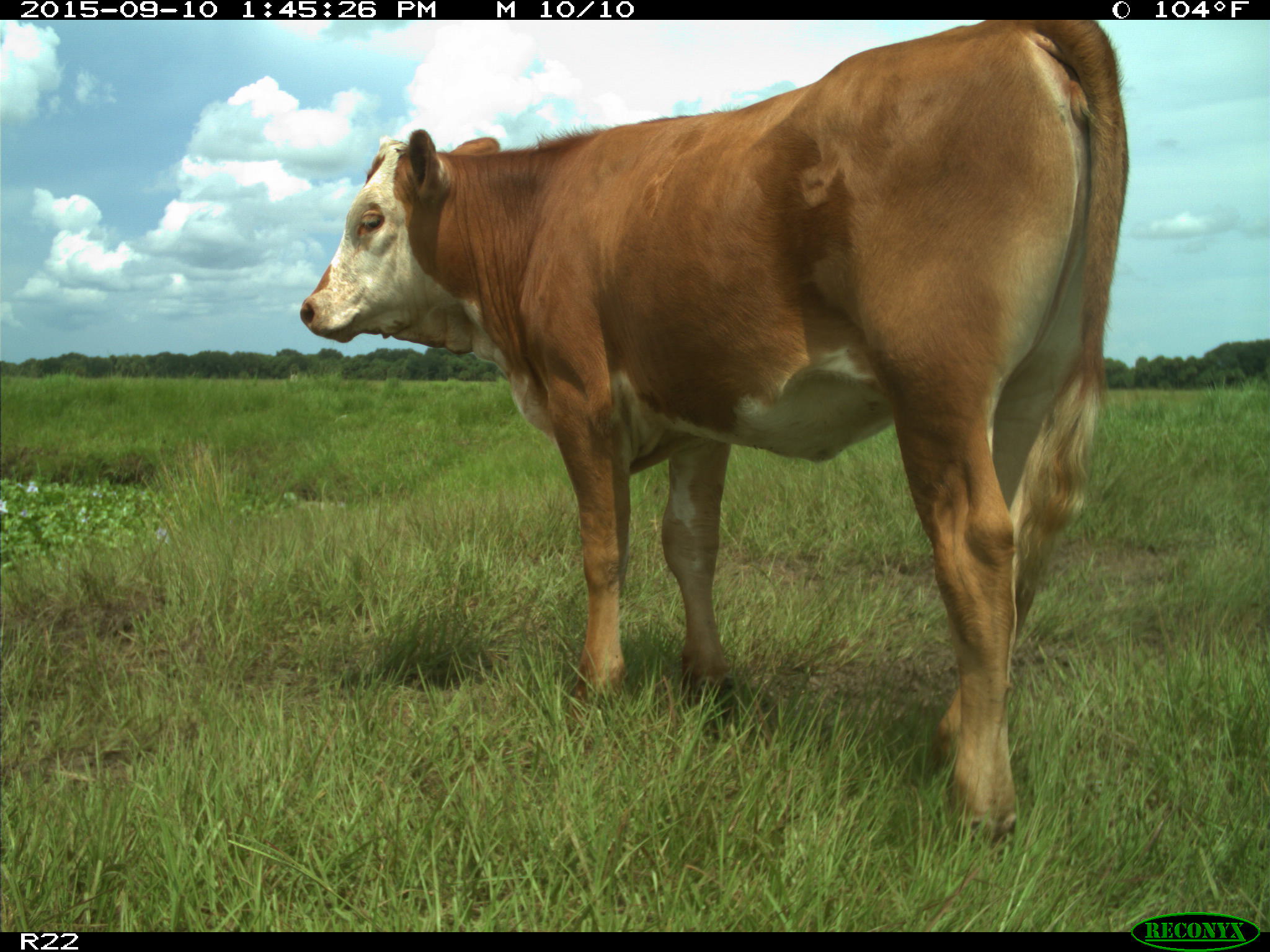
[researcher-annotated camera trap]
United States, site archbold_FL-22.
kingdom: Animalia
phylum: Chordata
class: Mammalia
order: Artiodactyla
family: Bovidae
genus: Bos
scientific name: Bos taurus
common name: domestic cow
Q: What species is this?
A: Bos taurus (domestic cow).